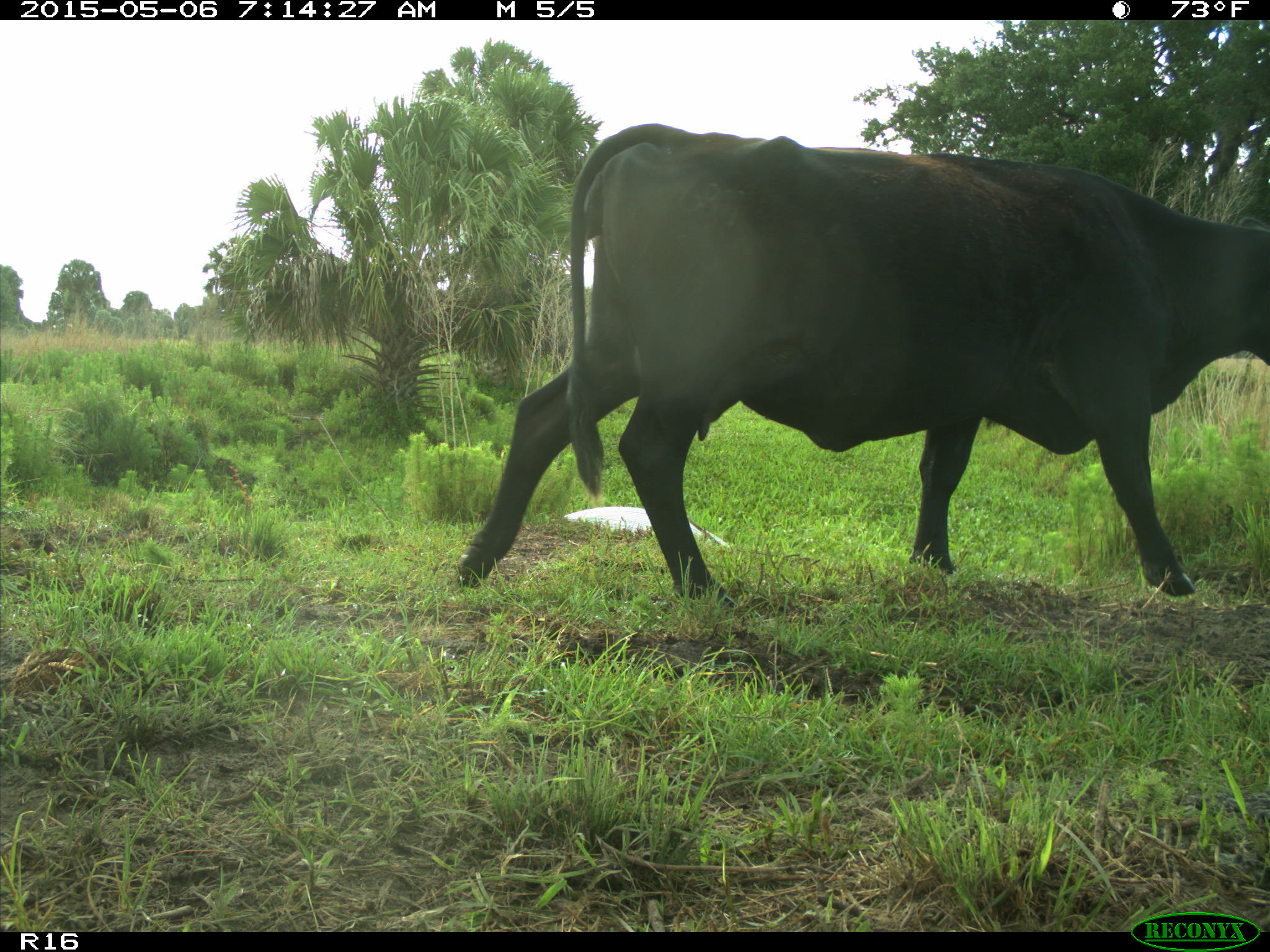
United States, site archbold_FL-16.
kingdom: Animalia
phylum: Chordata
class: Mammalia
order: Artiodactyla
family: Bovidae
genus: Bos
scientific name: Bos taurus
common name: domestic cow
Bos taurus (domestic cow).